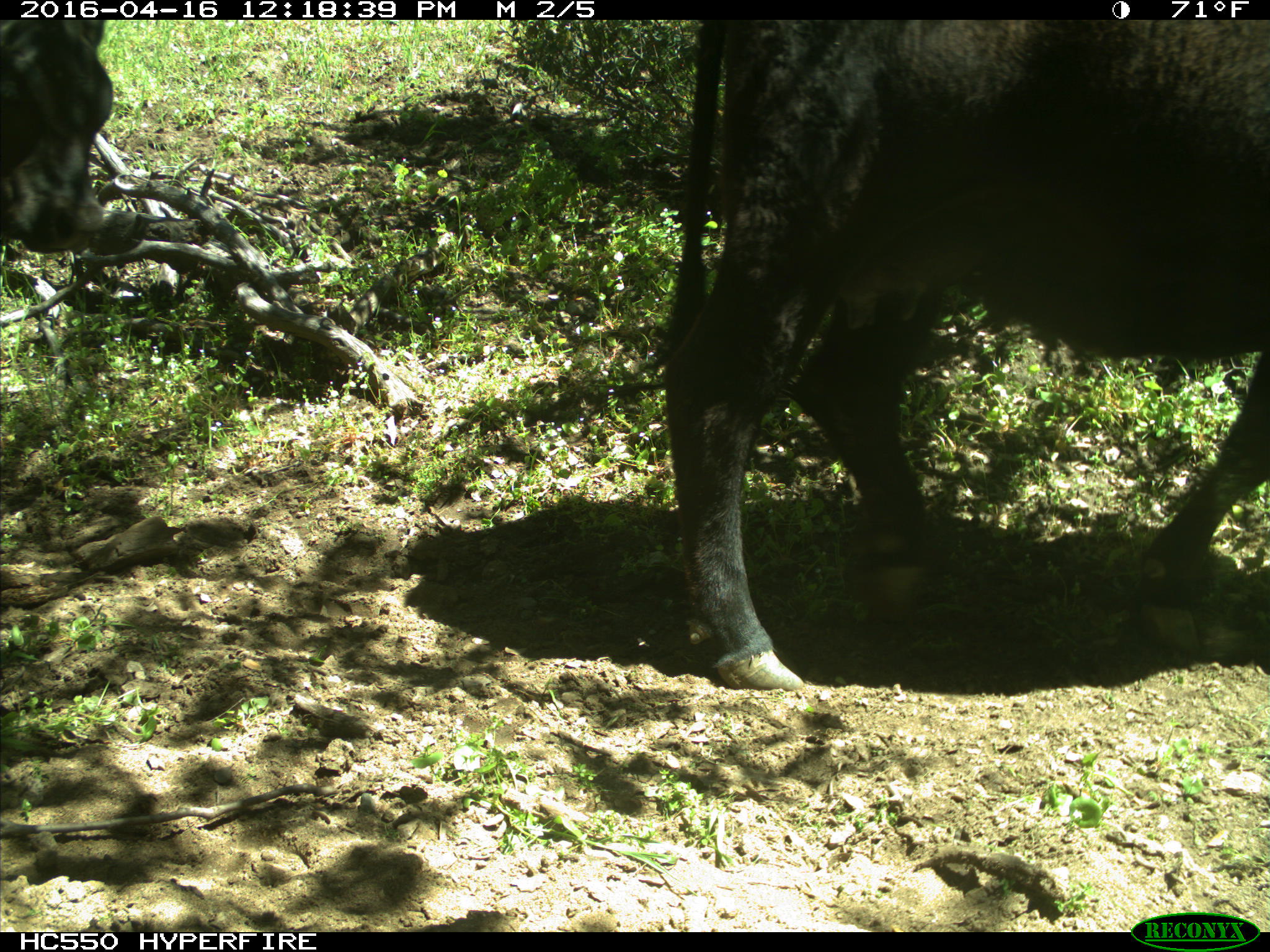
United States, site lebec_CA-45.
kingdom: Animalia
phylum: Chordata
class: Mammalia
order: Artiodactyla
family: Bovidae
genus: Bos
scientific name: Bos taurus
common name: domestic cow